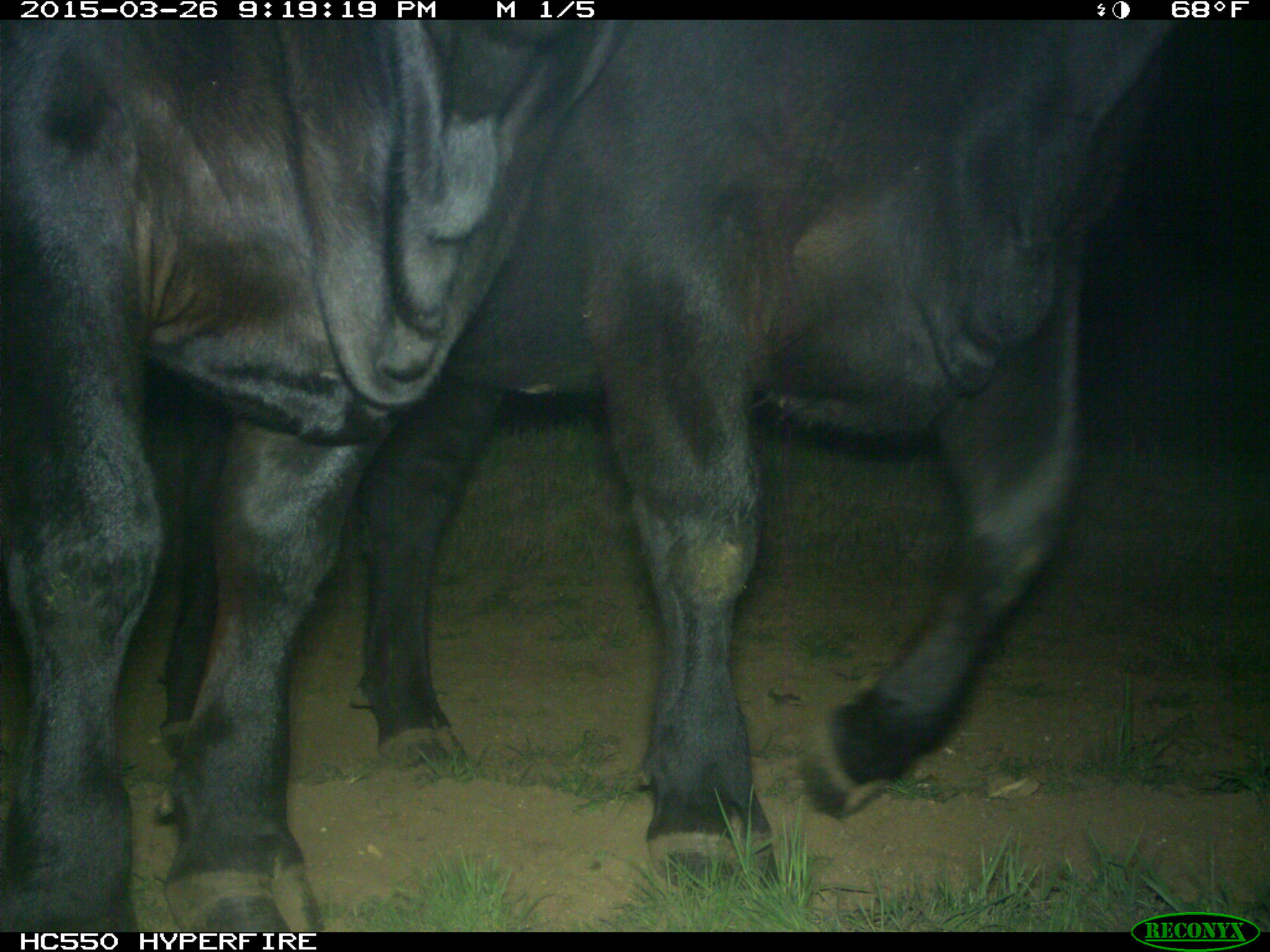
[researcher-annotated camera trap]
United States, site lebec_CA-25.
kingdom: Animalia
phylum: Chordata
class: Mammalia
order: Artiodactyla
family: Bovidae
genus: Bos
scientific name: Bos taurus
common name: domestic cow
Bos taurus (domestic cow).